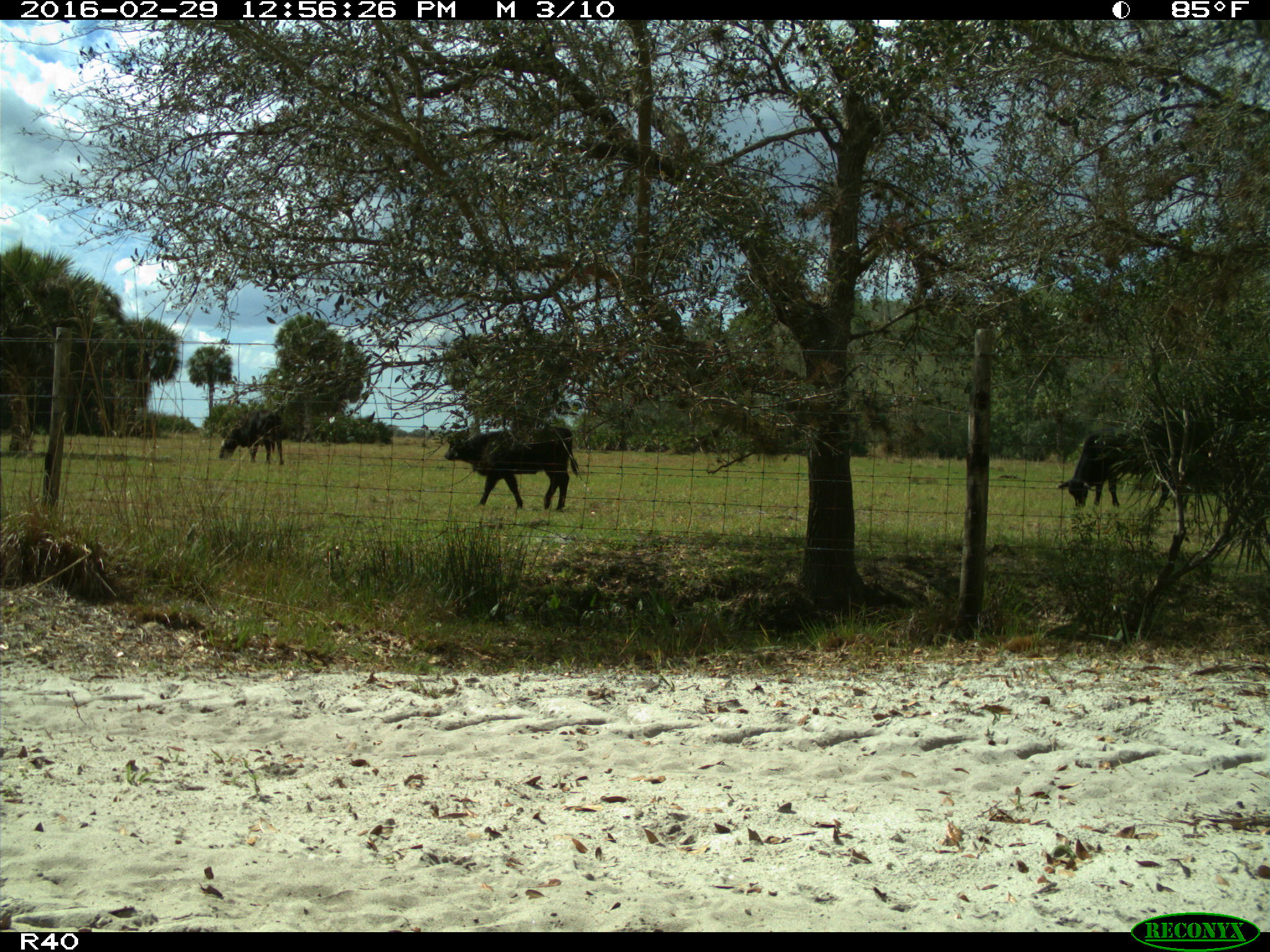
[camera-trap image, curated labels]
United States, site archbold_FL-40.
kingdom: Animalia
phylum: Chordata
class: Mammalia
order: Artiodactyla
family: Bovidae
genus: Bos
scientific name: Bos taurus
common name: domestic cow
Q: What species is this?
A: Bos taurus (domestic cow).